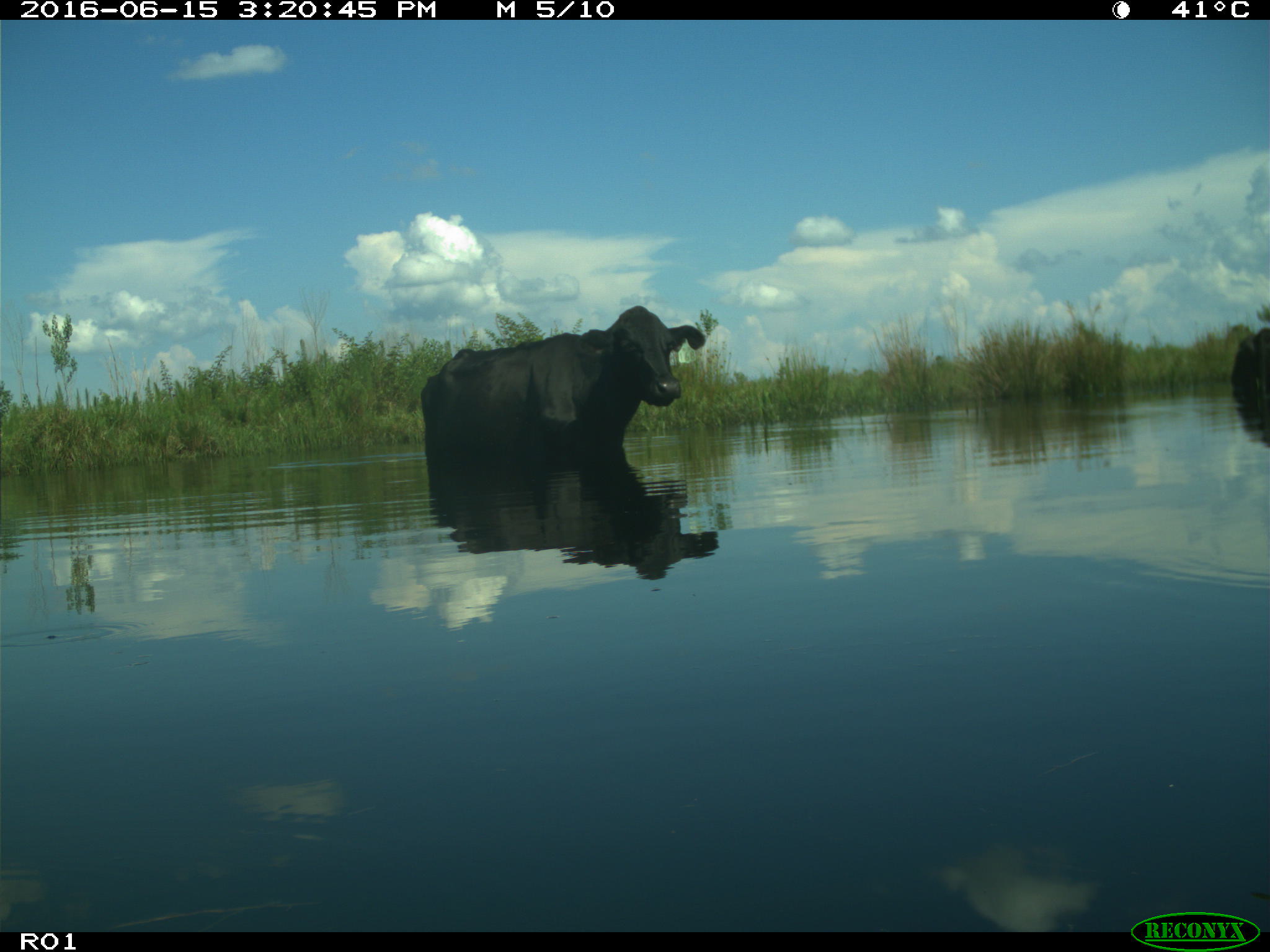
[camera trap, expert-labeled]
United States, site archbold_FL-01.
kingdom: Animalia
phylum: Chordata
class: Mammalia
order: Artiodactyla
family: Bovidae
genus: Bos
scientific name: Bos taurus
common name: domestic cow